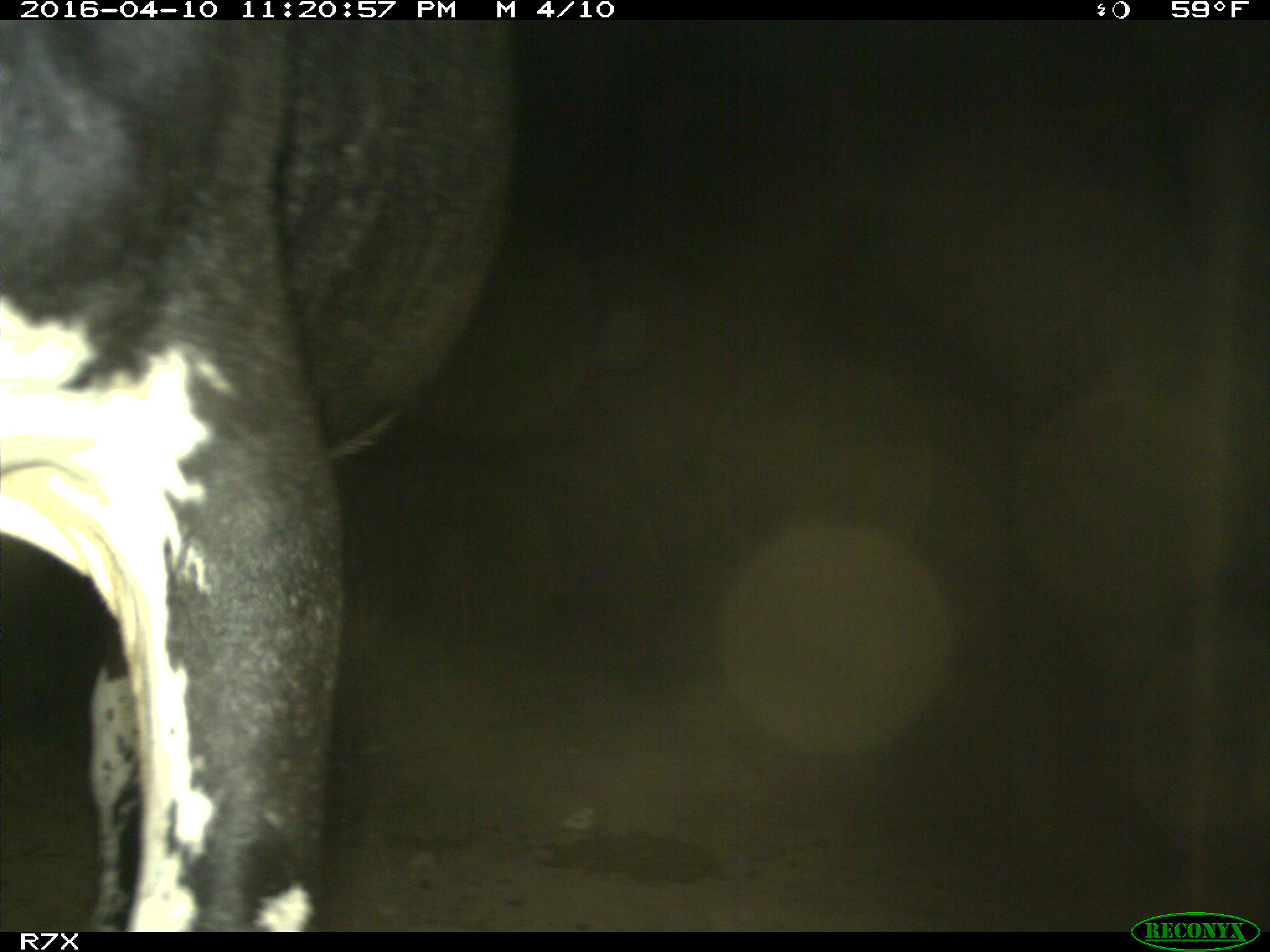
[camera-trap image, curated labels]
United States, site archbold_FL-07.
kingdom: Animalia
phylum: Chordata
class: Mammalia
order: Artiodactyla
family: Bovidae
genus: Bos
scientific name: Bos taurus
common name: domestic cow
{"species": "Bos taurus (domestic cow)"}